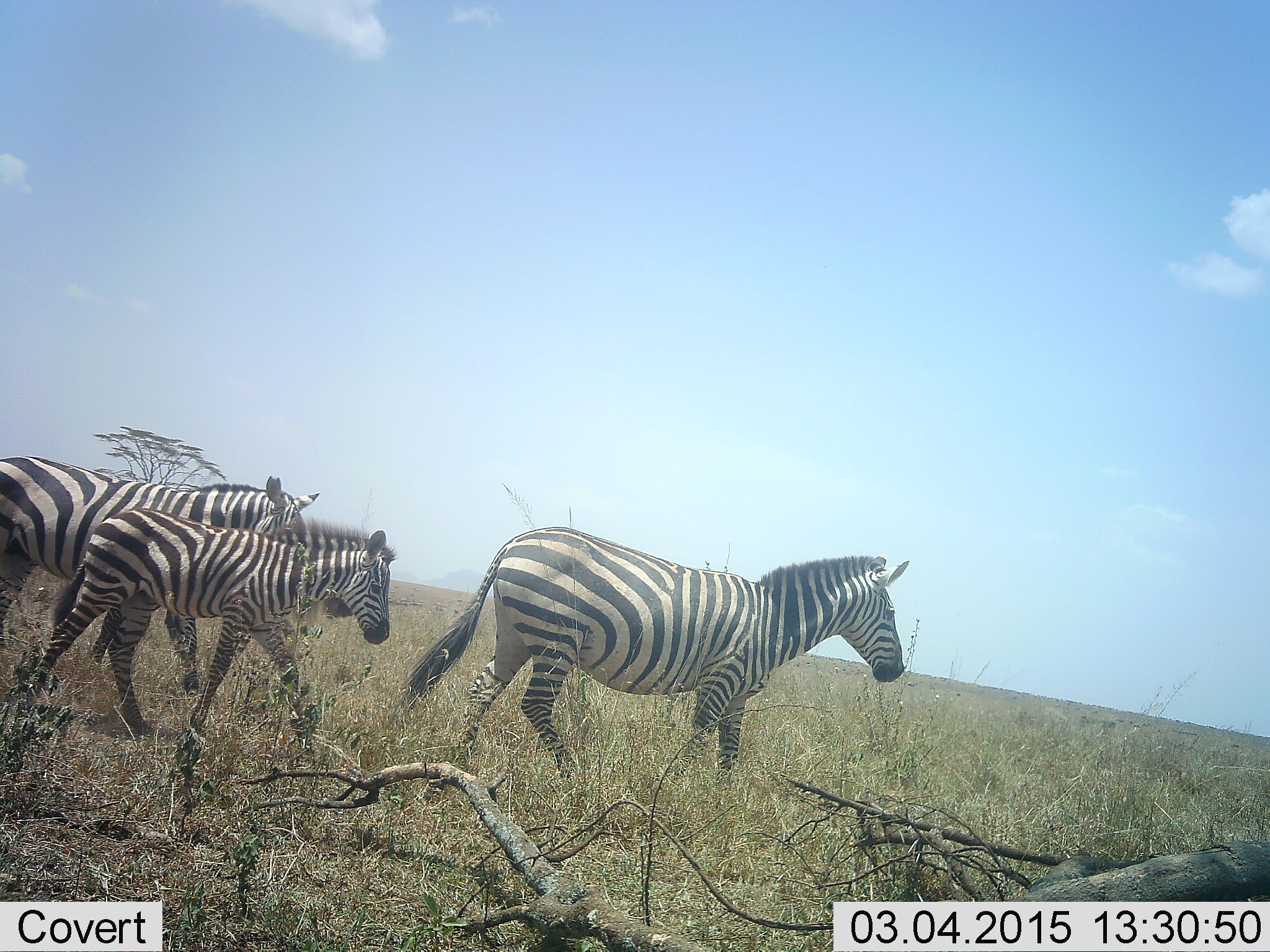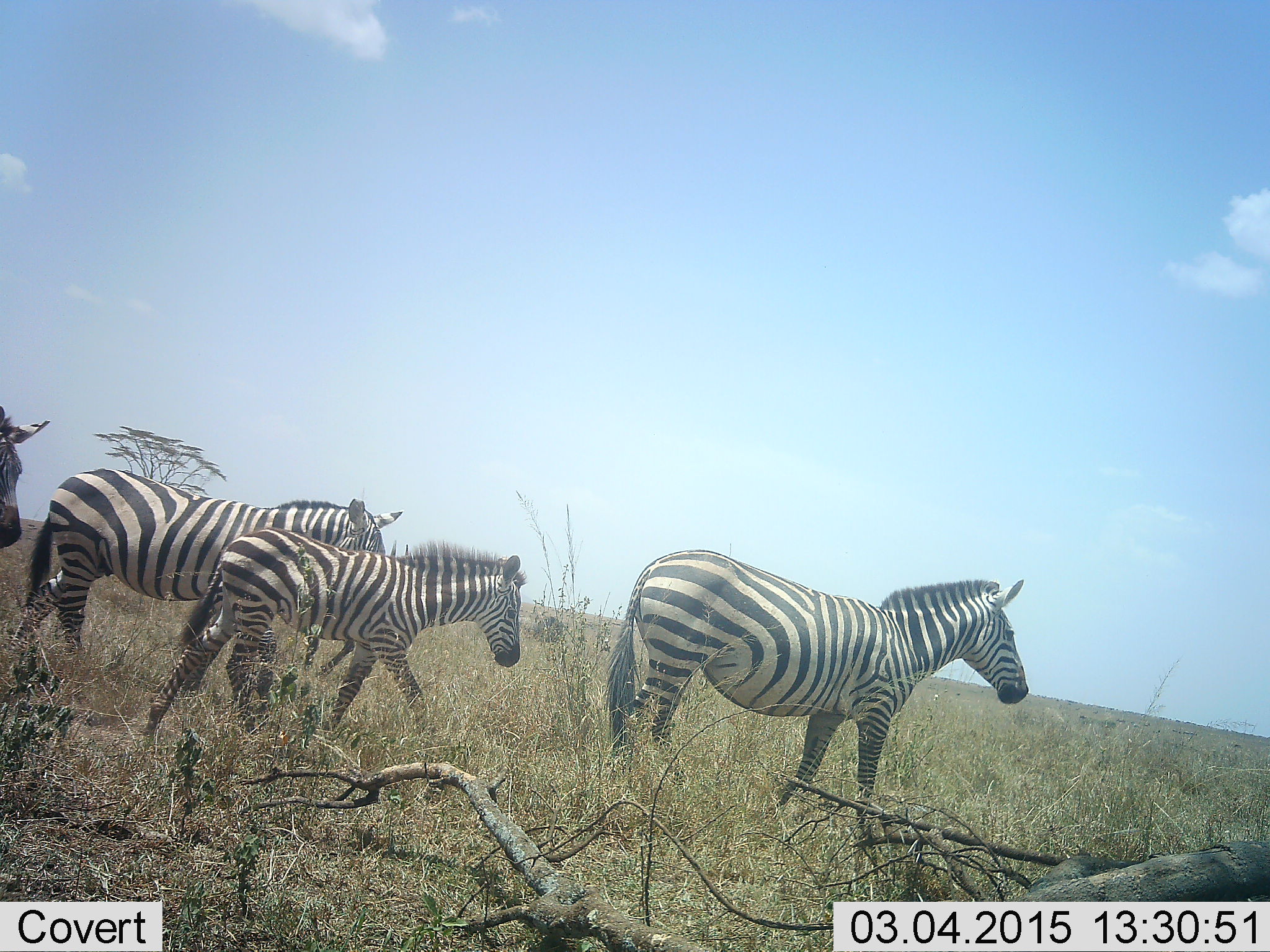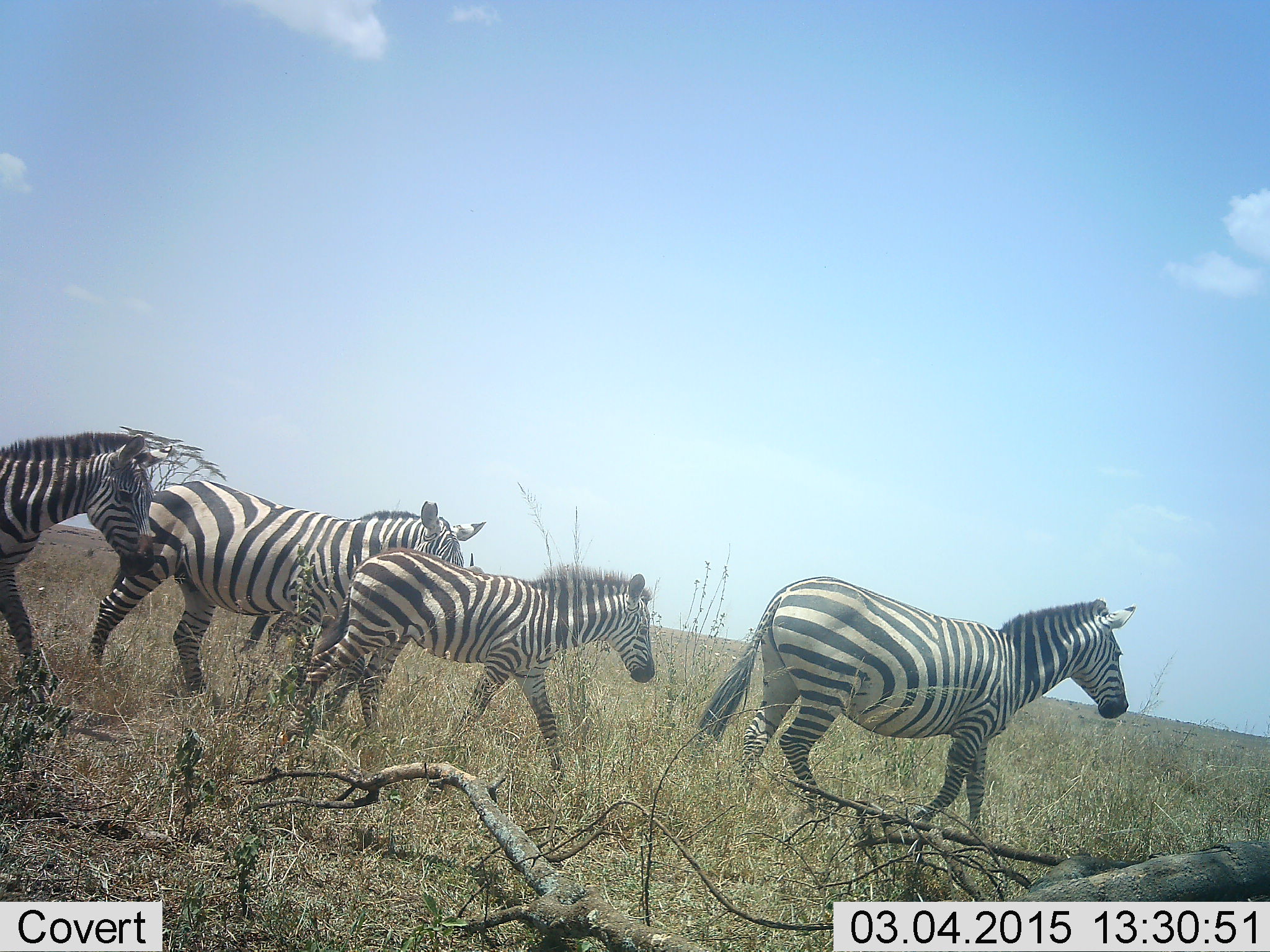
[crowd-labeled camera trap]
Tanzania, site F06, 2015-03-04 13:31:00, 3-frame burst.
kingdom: Animalia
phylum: Chordata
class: Mammalia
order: Perissodactyla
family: Equidae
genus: Equus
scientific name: Equus quagga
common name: plains zebra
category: zebra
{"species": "zebra (plains zebra) (Equus quagga)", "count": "4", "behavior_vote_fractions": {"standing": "10%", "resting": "0%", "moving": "100%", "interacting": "0%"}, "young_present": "80%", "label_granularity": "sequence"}